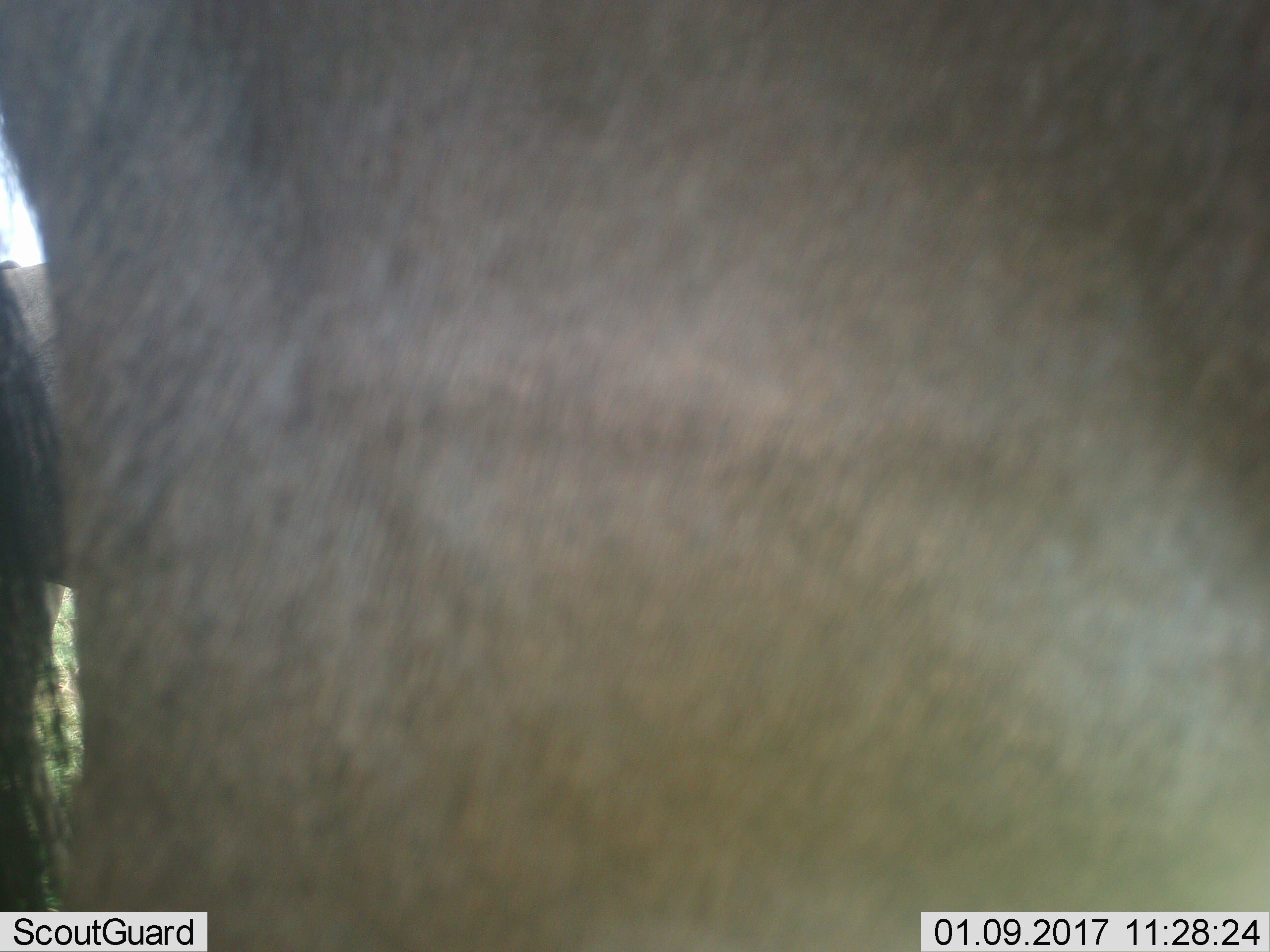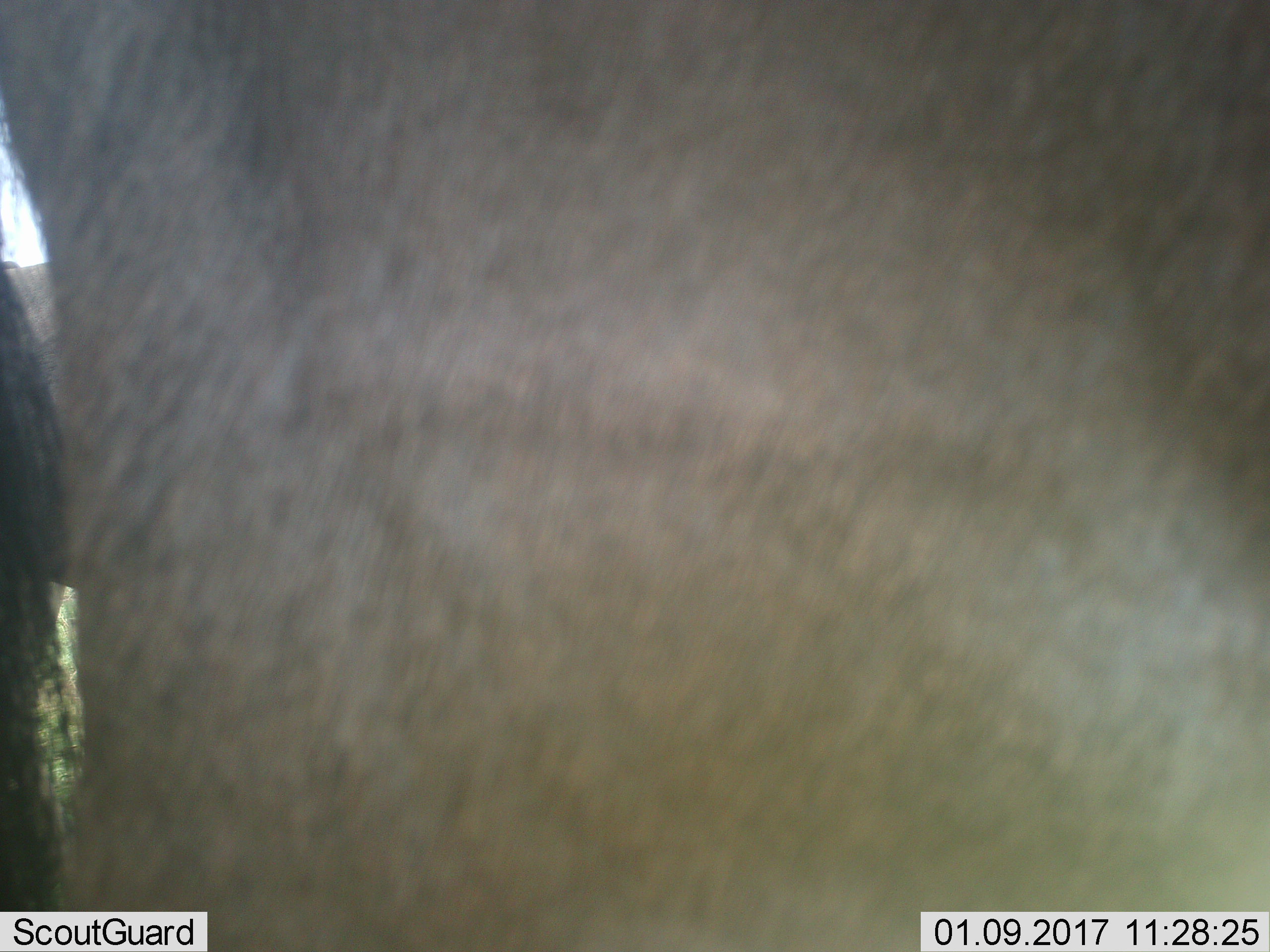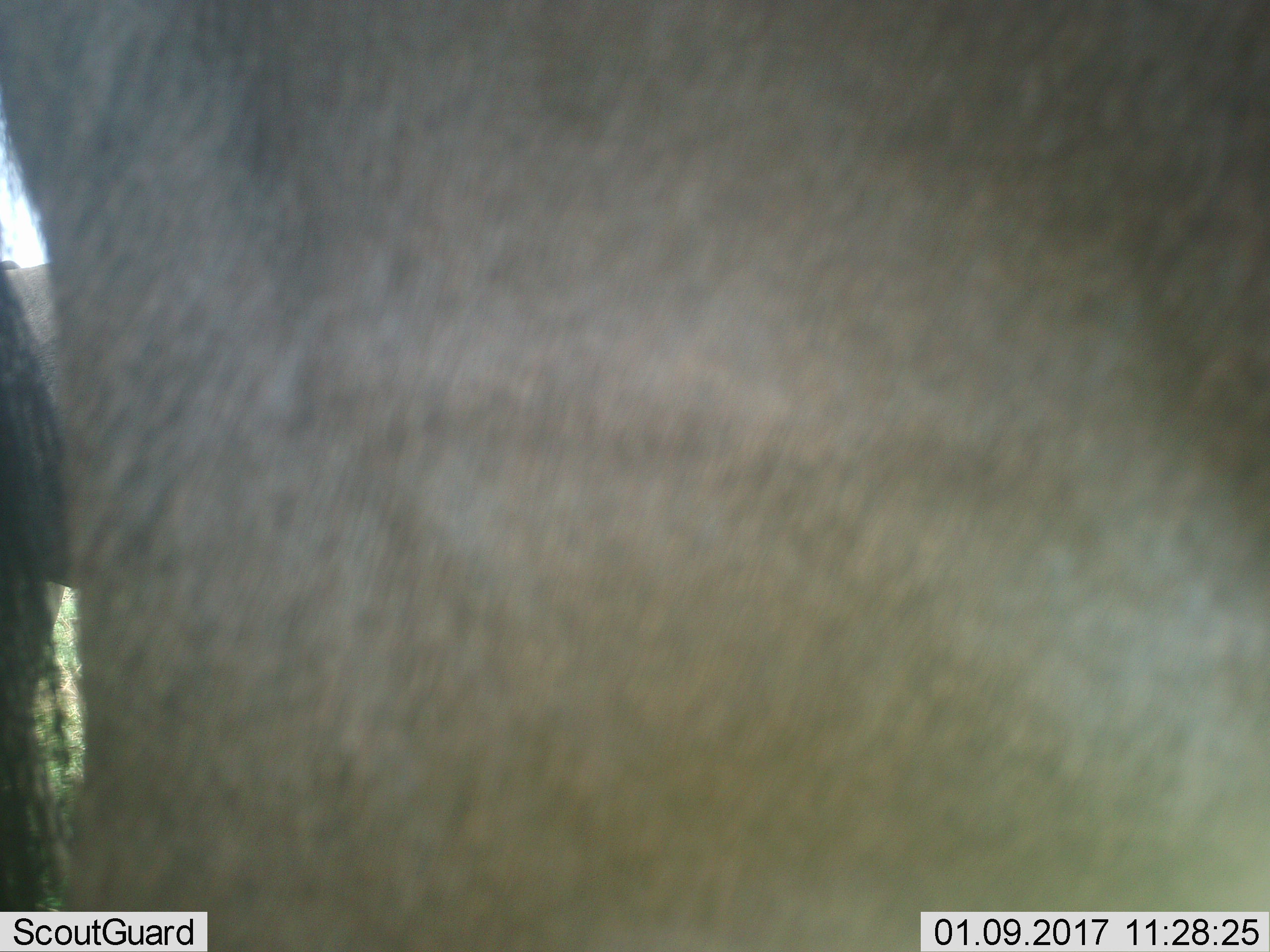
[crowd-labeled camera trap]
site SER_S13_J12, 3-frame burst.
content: unidentified animal